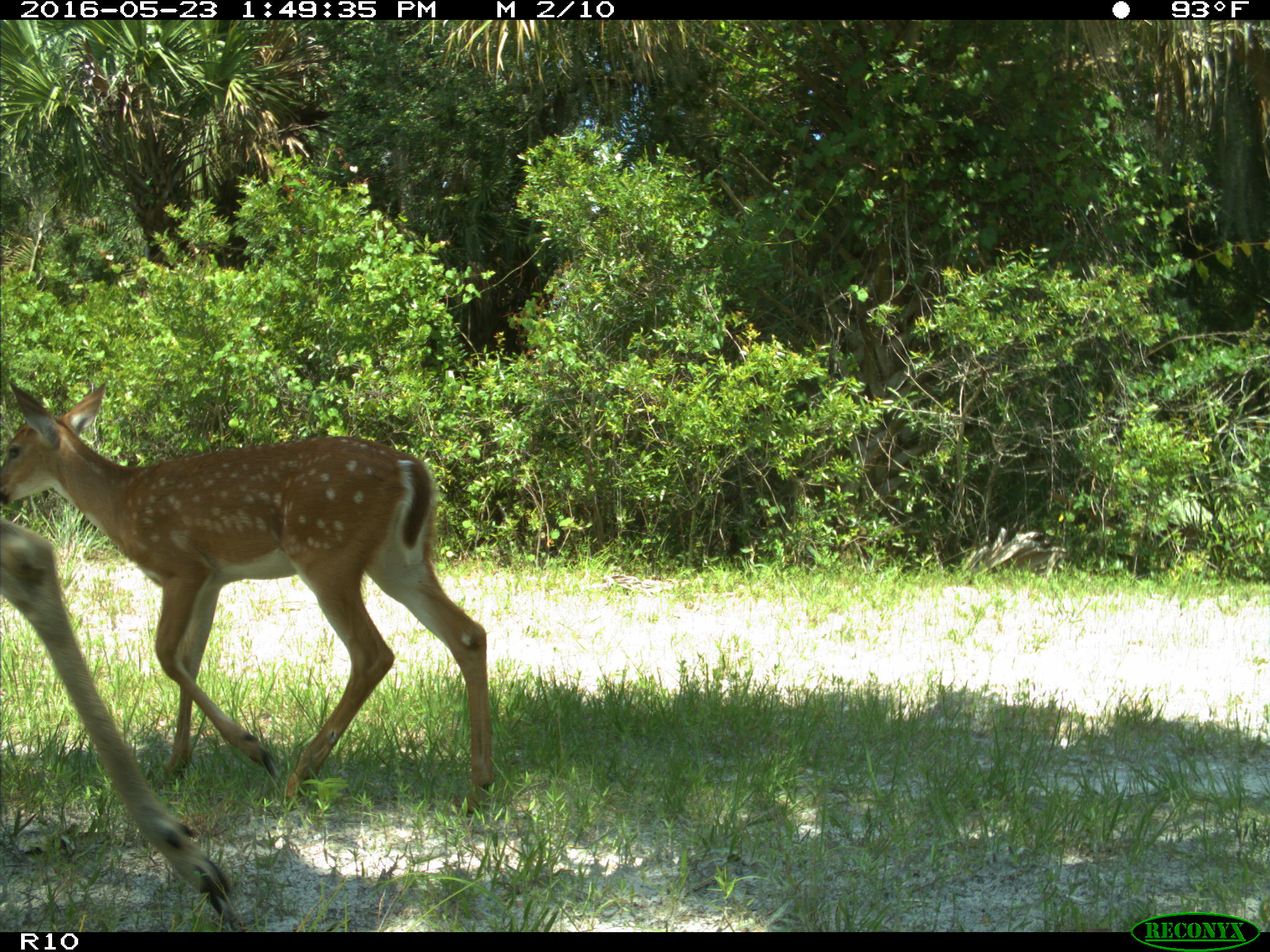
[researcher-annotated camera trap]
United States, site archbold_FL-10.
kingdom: Animalia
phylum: Chordata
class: Mammalia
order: Artiodactyla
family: Cervidae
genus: Odocoileus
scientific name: Odocoileus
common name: deer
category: unidentified deer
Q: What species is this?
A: Unidentified deer (deer) (Odocoileus).